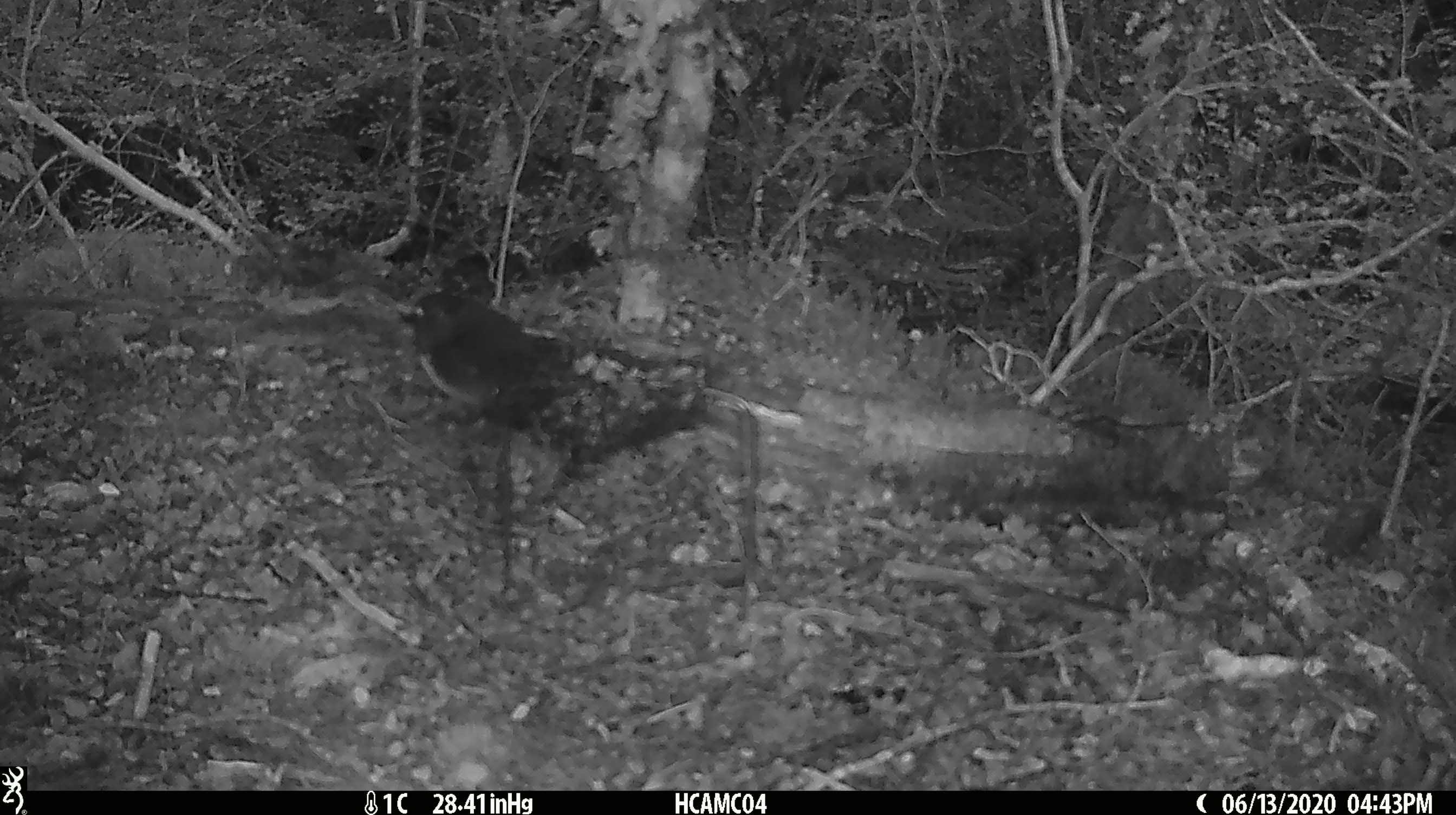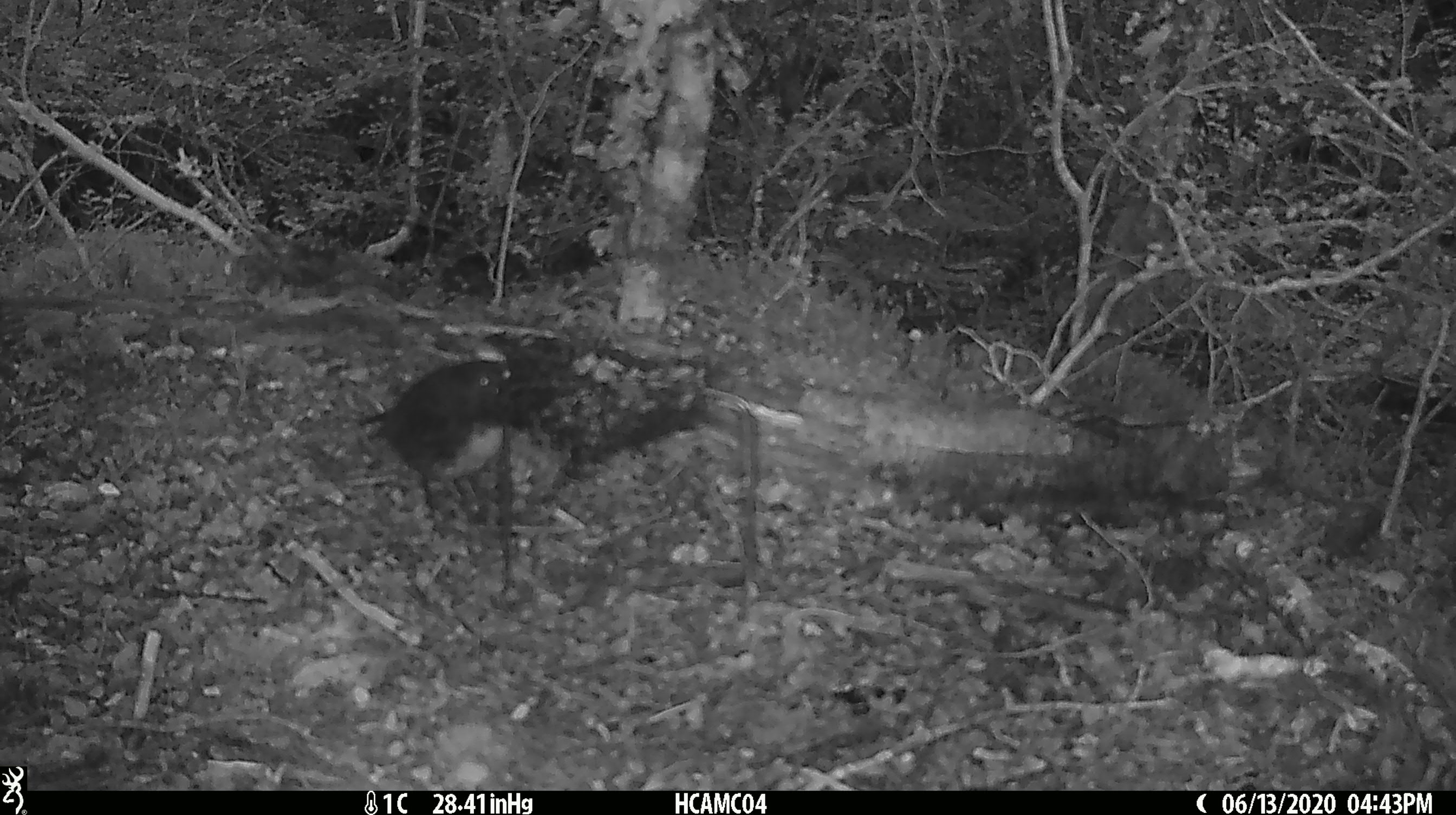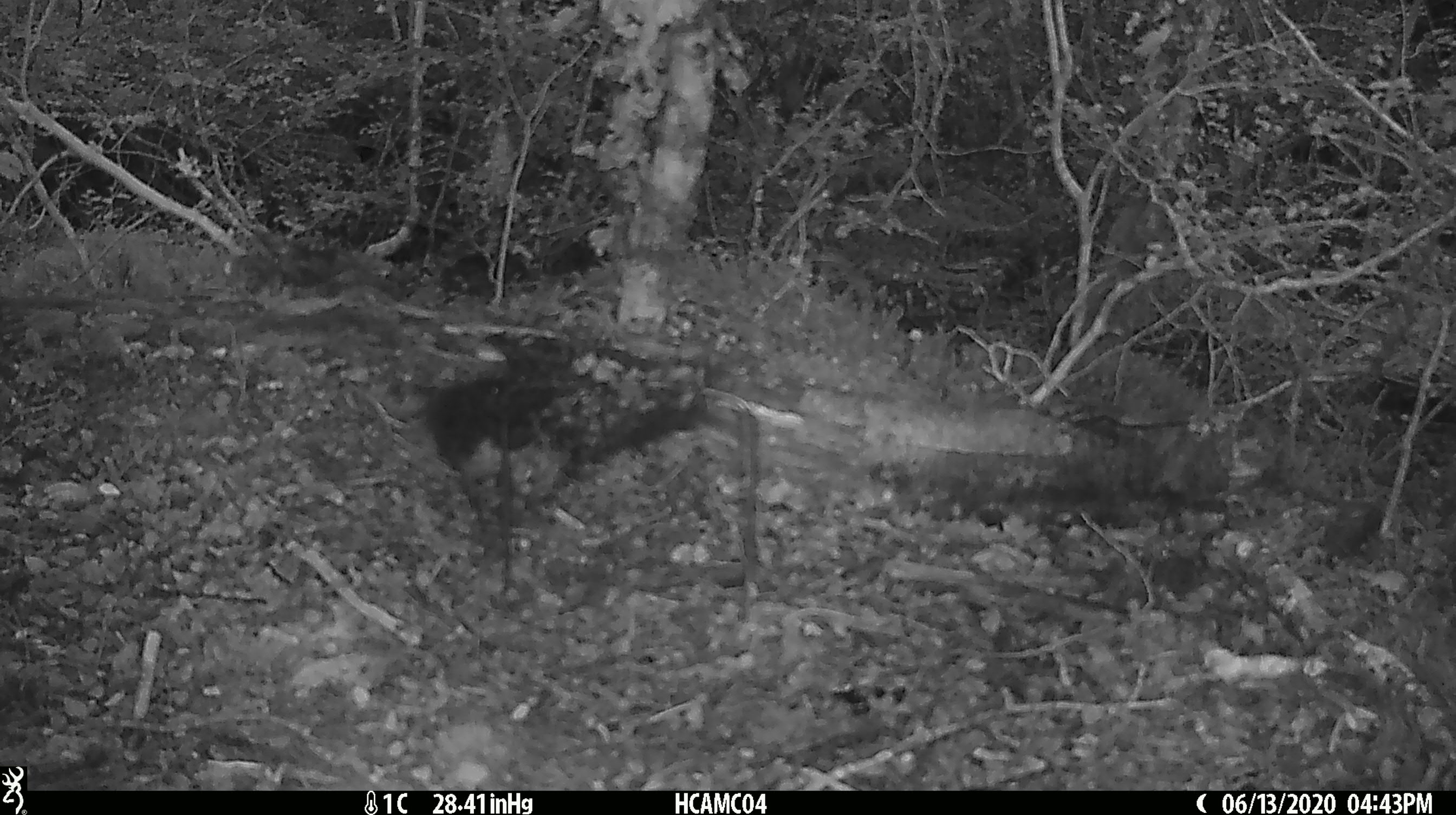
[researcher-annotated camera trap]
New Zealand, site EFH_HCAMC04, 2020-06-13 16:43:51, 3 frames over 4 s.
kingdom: Animalia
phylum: Chordata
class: Aves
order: Passeriformes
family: Petroicidae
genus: Petroica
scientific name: Petroica australis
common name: new zealand robin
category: robin